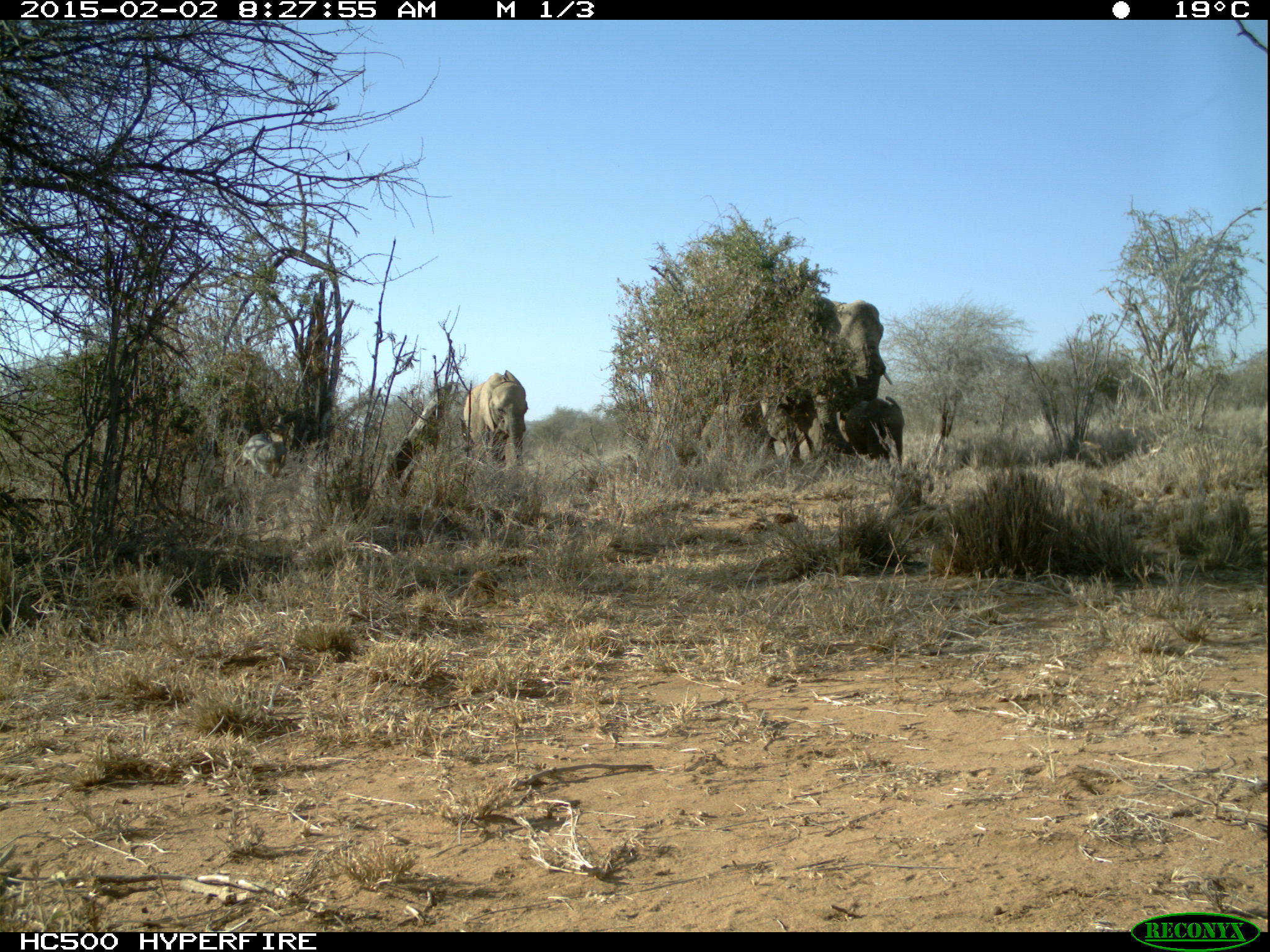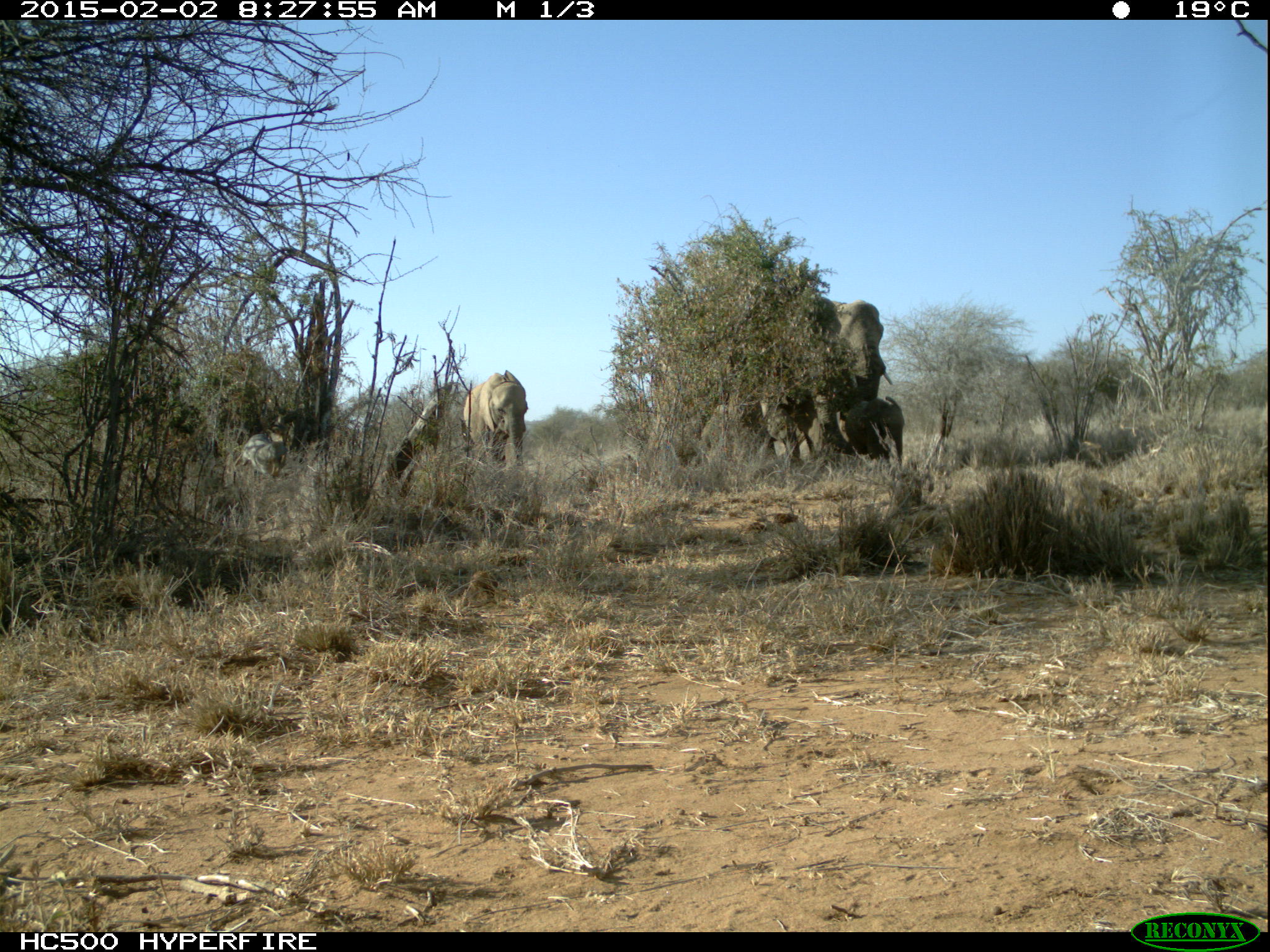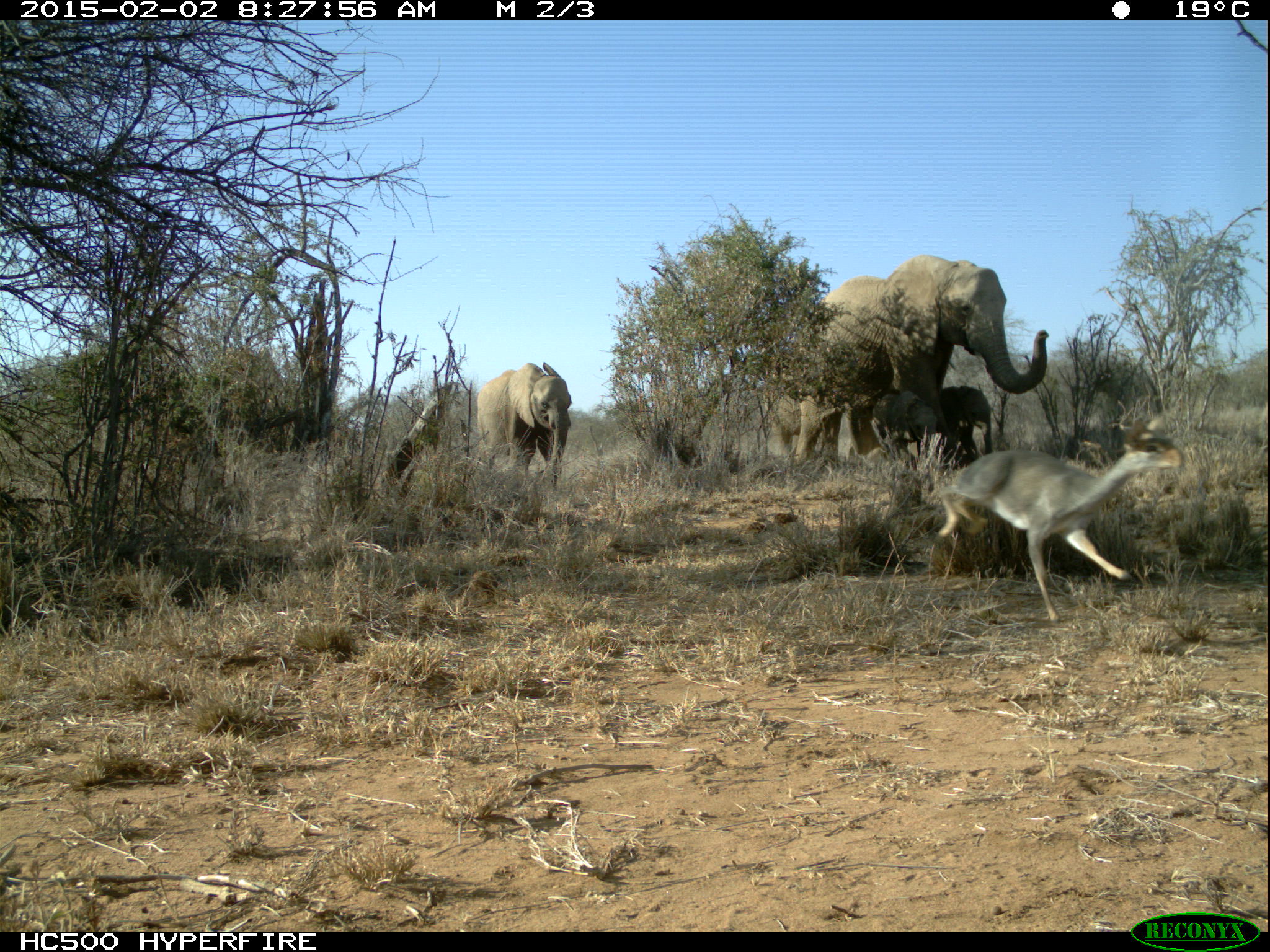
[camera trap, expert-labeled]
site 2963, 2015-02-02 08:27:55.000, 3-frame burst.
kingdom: Animalia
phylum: Chordata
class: Mammalia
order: Proboscidea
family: Elephantidae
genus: Loxodonta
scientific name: Loxodonta africana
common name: african bush elephant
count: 4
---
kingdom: Animalia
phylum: Chordata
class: Mammalia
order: Artiodactyla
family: Bovidae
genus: Madoqua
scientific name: Madoqua guentheri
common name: günther's dik-dik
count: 1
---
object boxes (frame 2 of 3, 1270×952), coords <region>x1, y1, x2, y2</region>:
madoqua guentheri: <region>724, 296, 892, 454</region>; <region>461, 369, 528, 469</region>; <region>837, 397, 905, 466</region>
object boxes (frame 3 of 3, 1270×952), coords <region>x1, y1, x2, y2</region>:
loxodonta africana: <region>768, 251, 1049, 470</region>; <region>935, 416, 1171, 618</region>; <region>476, 360, 573, 485</region>; <region>870, 392, 936, 470</region>; <region>942, 384, 991, 451</region>